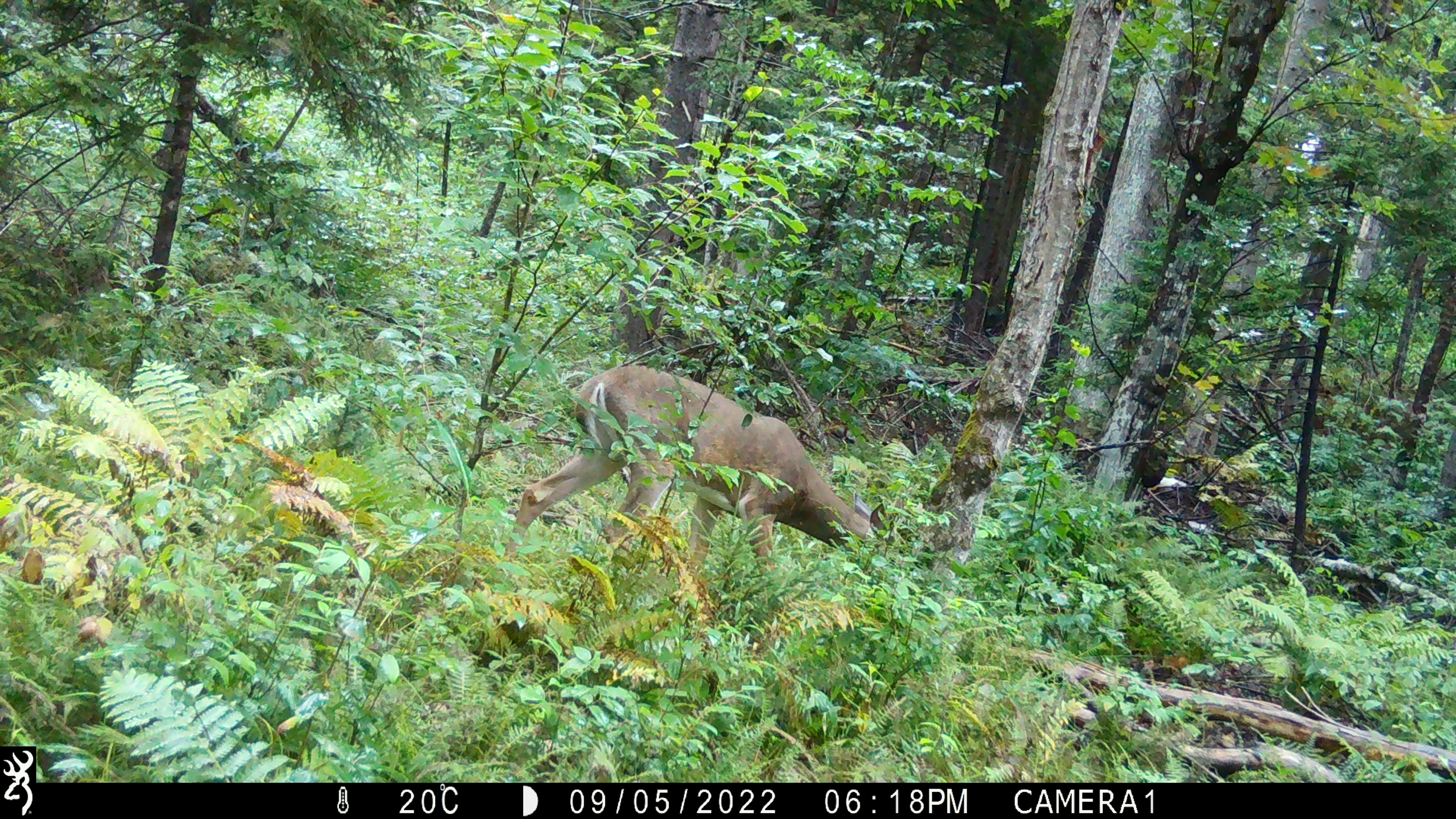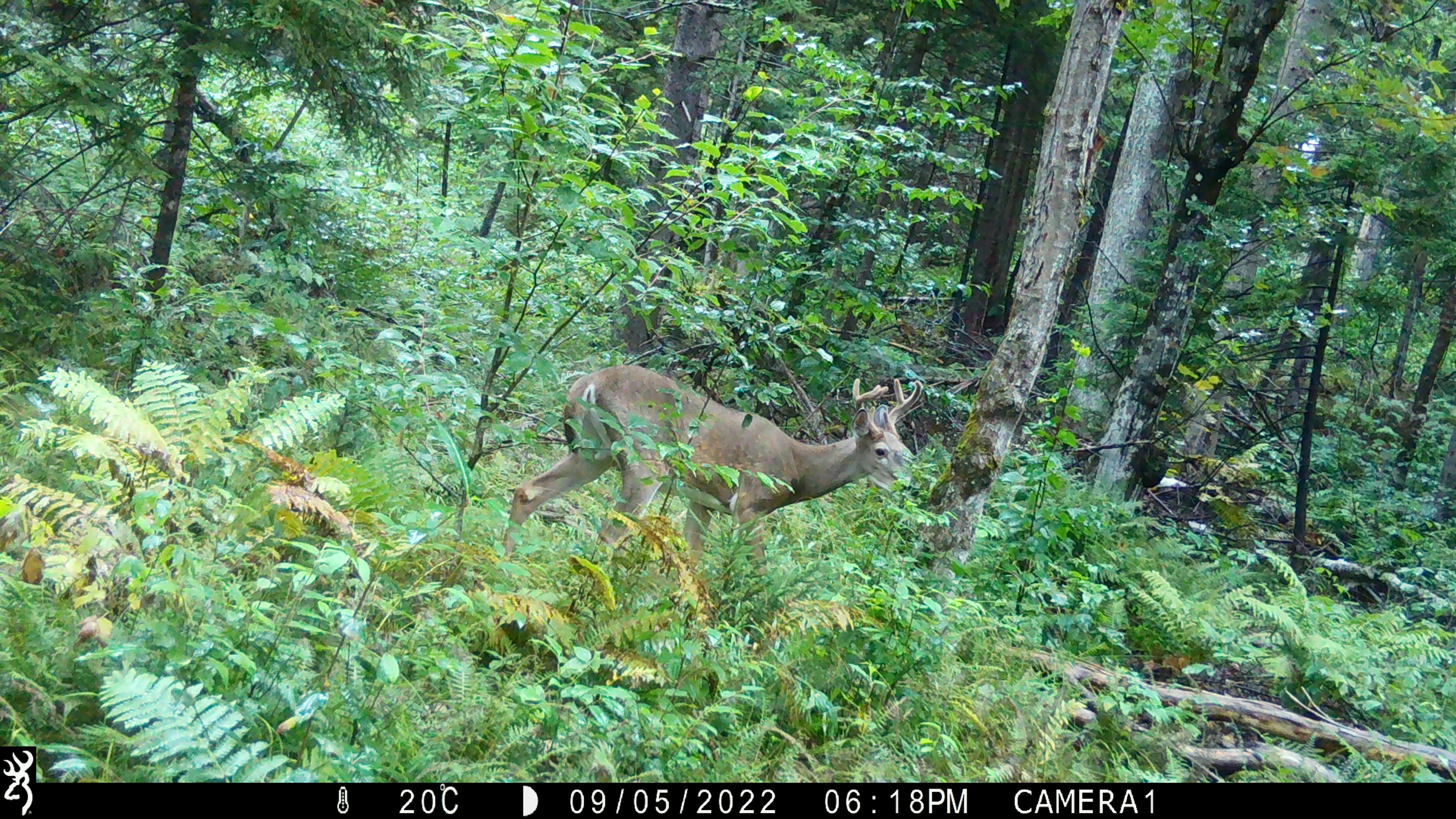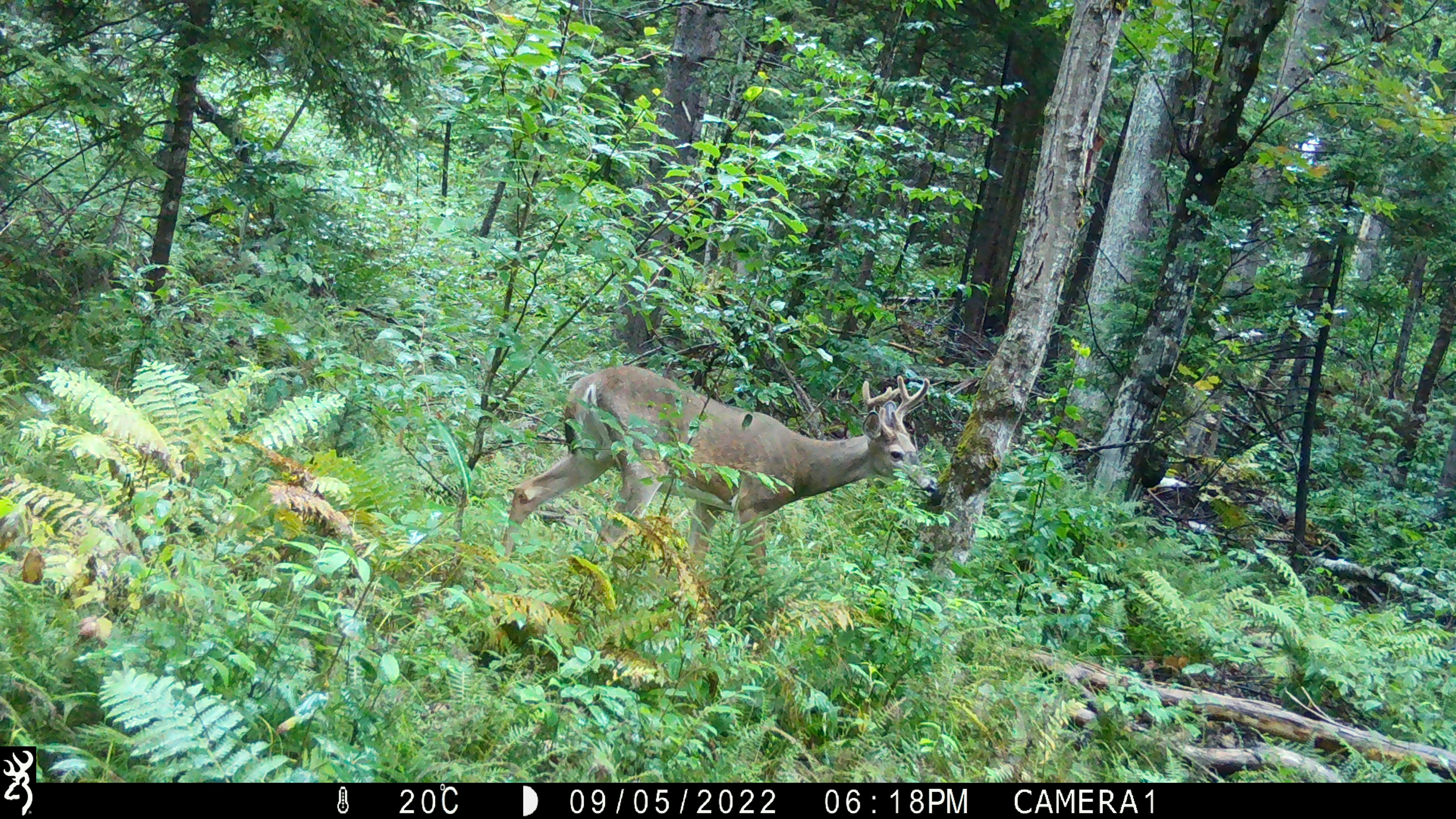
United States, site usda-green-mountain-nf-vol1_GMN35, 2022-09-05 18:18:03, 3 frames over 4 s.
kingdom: Animalia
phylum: Chordata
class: Mammalia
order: Artiodactyla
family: Cervidae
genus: Odocoileus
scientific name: Odocoileus virginianus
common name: white-tailed deer